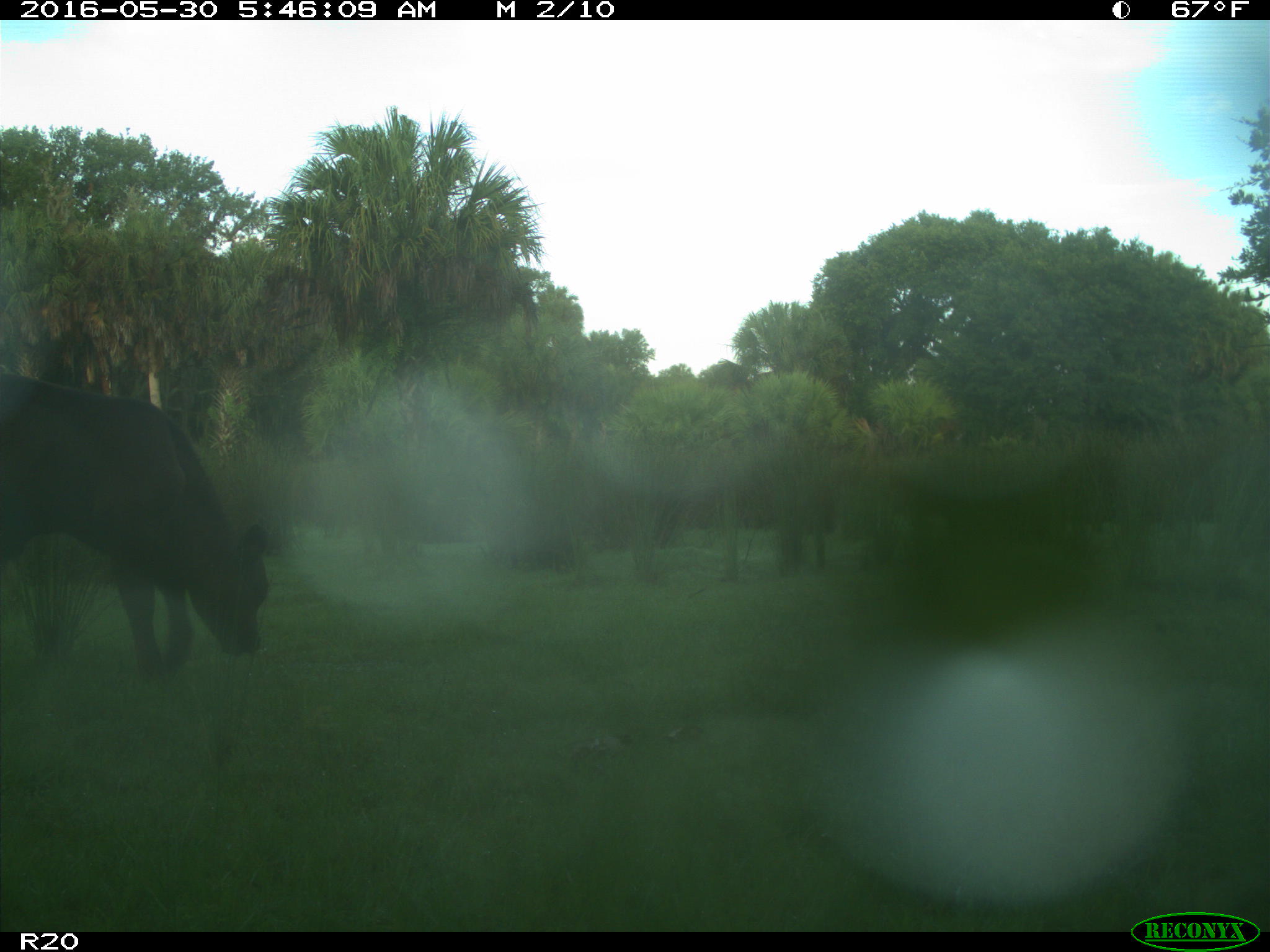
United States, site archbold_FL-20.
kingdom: Animalia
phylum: Chordata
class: Mammalia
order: Artiodactyla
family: Bovidae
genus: Bos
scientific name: Bos taurus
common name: domestic cow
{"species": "Bos taurus (domestic cow)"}